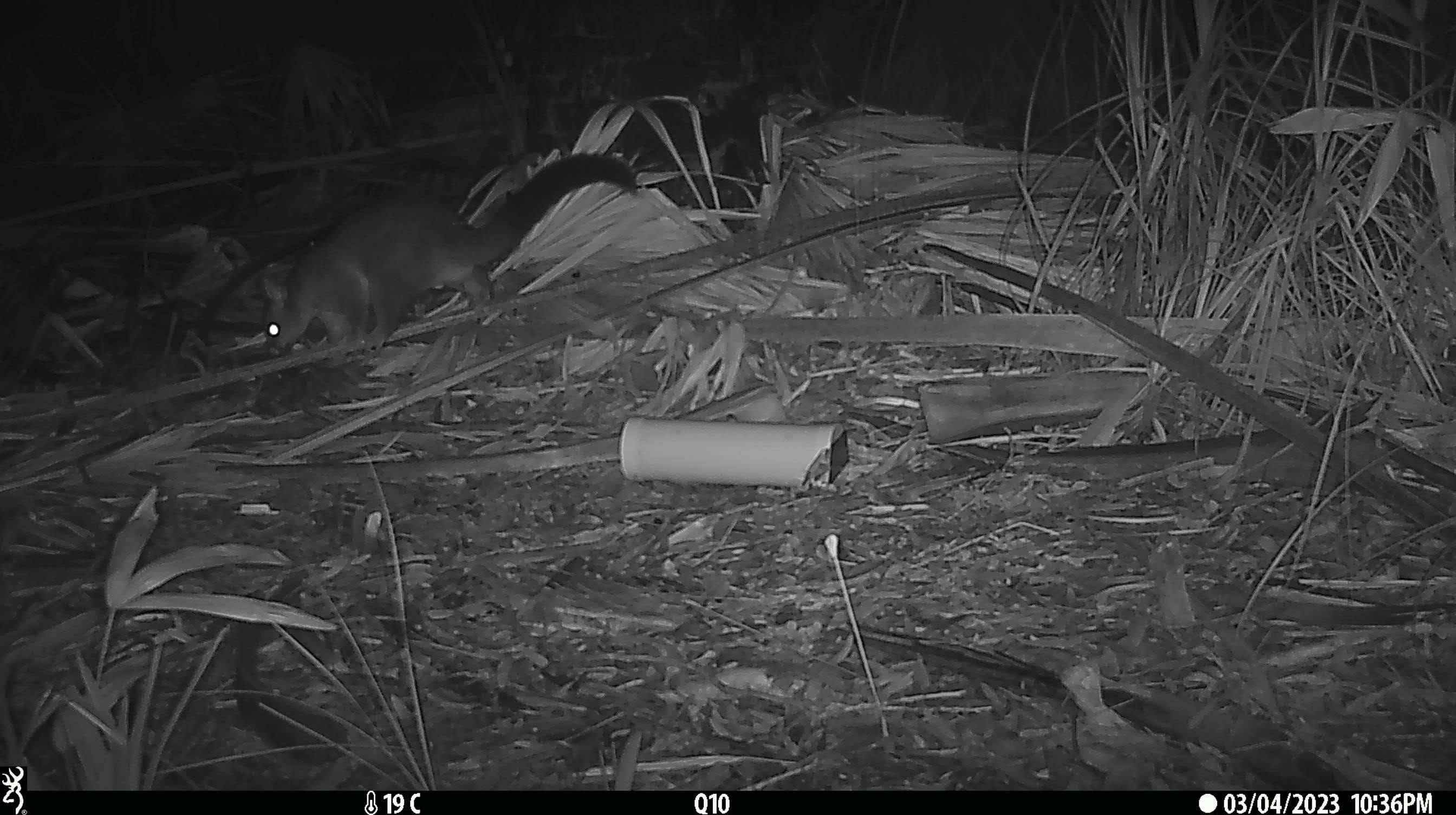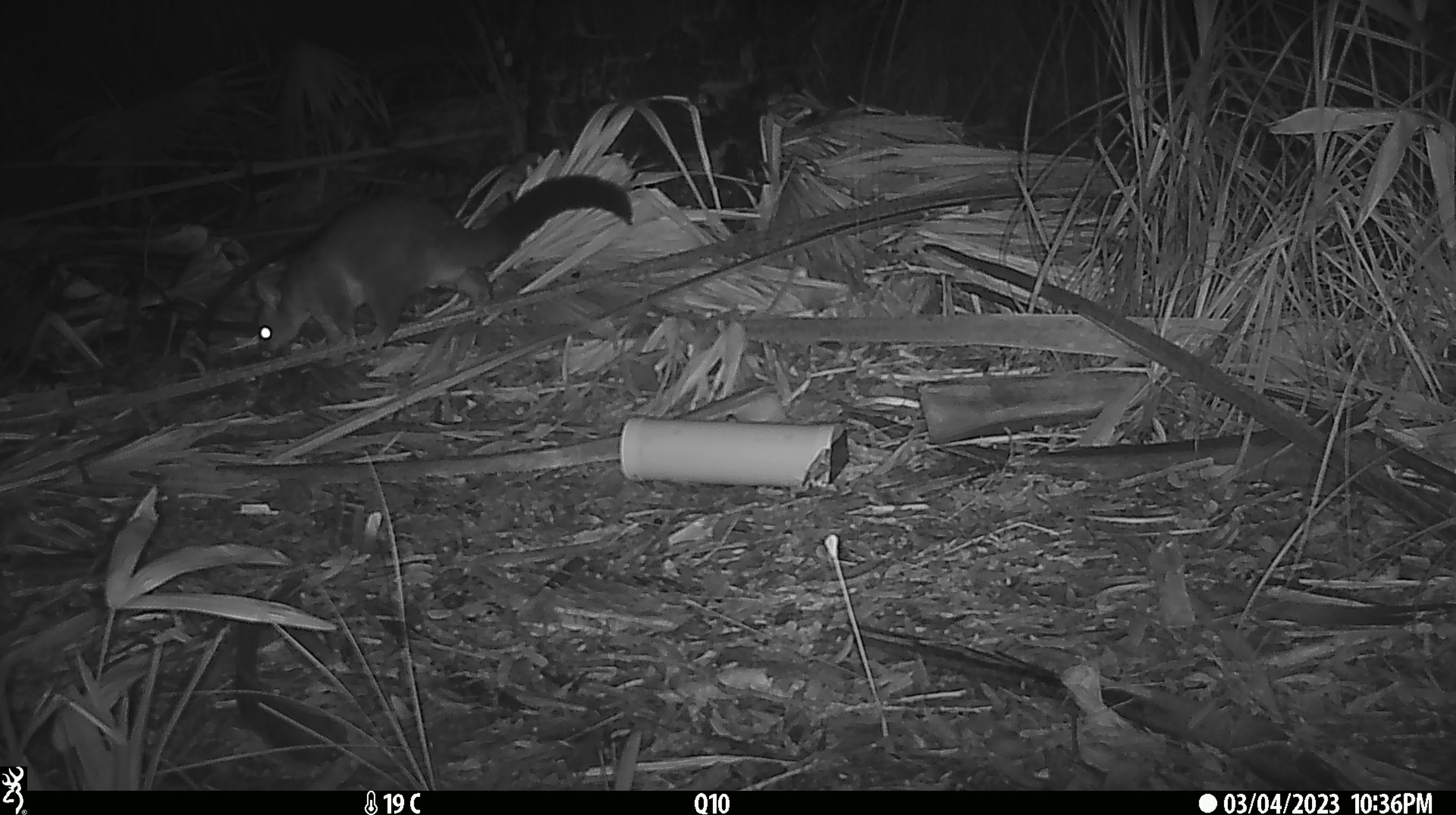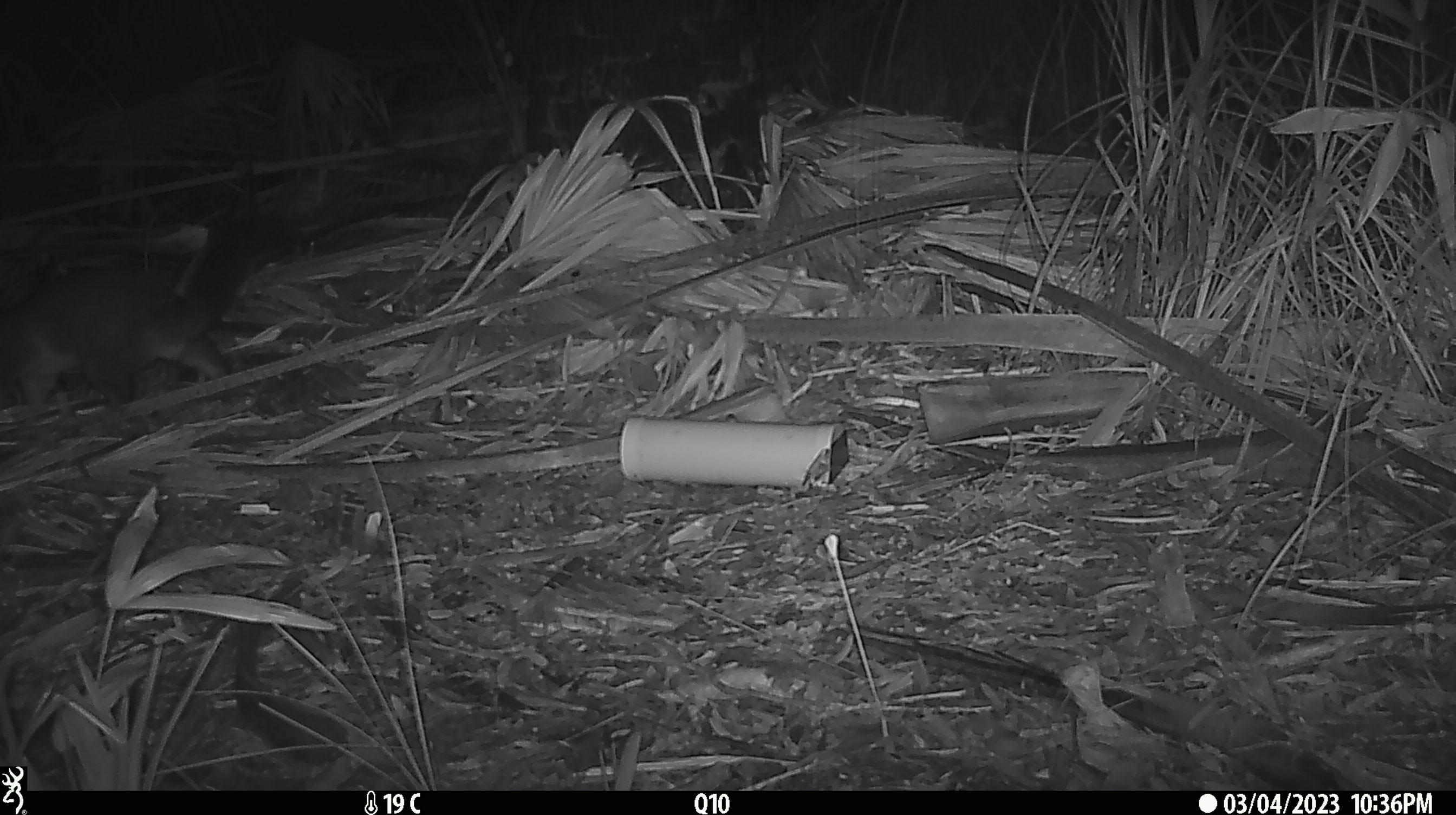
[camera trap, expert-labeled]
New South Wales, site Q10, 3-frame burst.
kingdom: Animalia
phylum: Chordata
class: Mammalia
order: Diprotodontia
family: Phalangeridae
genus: Trichosurus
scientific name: Trichosurus vulpecula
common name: common brushtail possum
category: possum